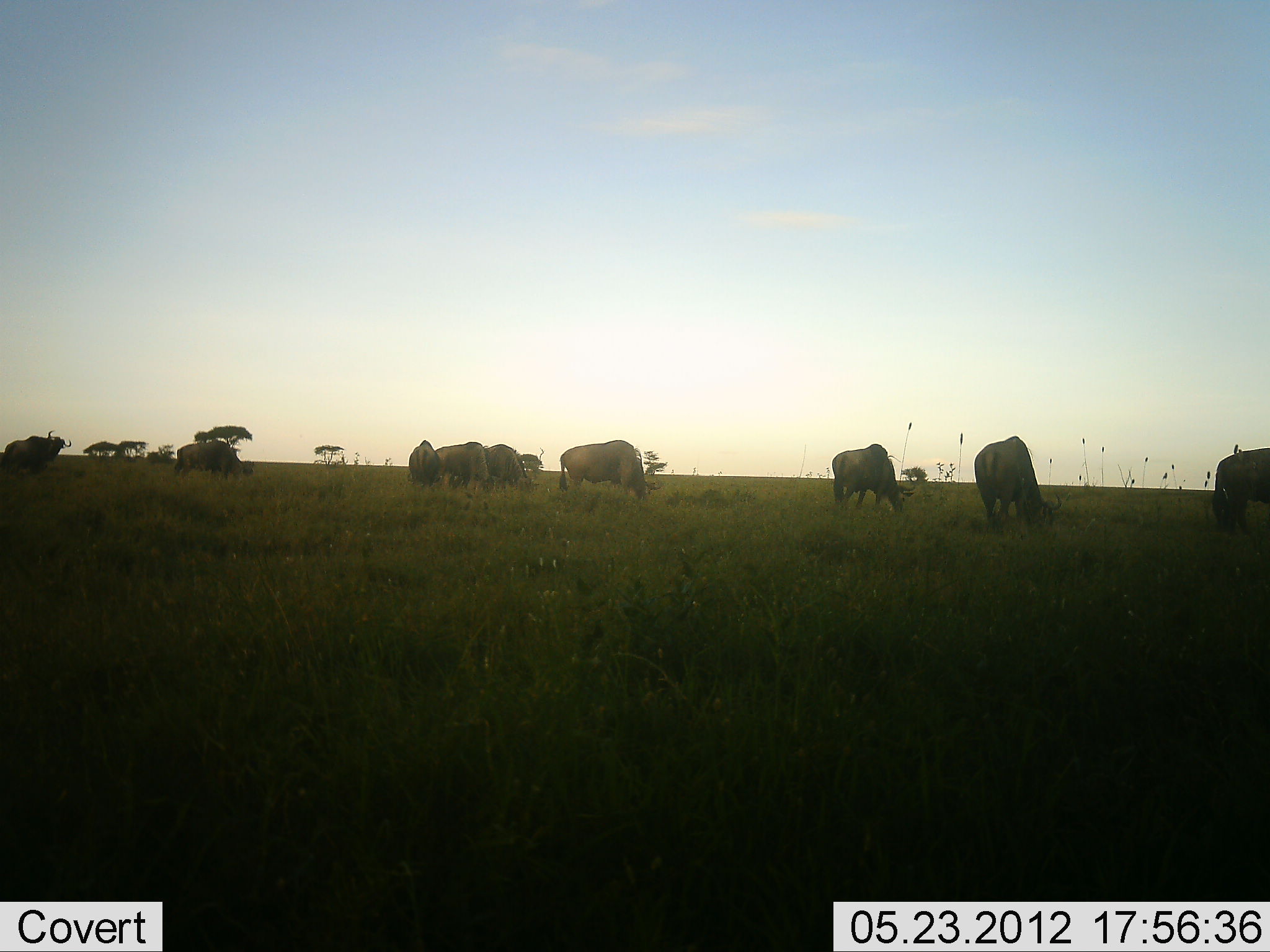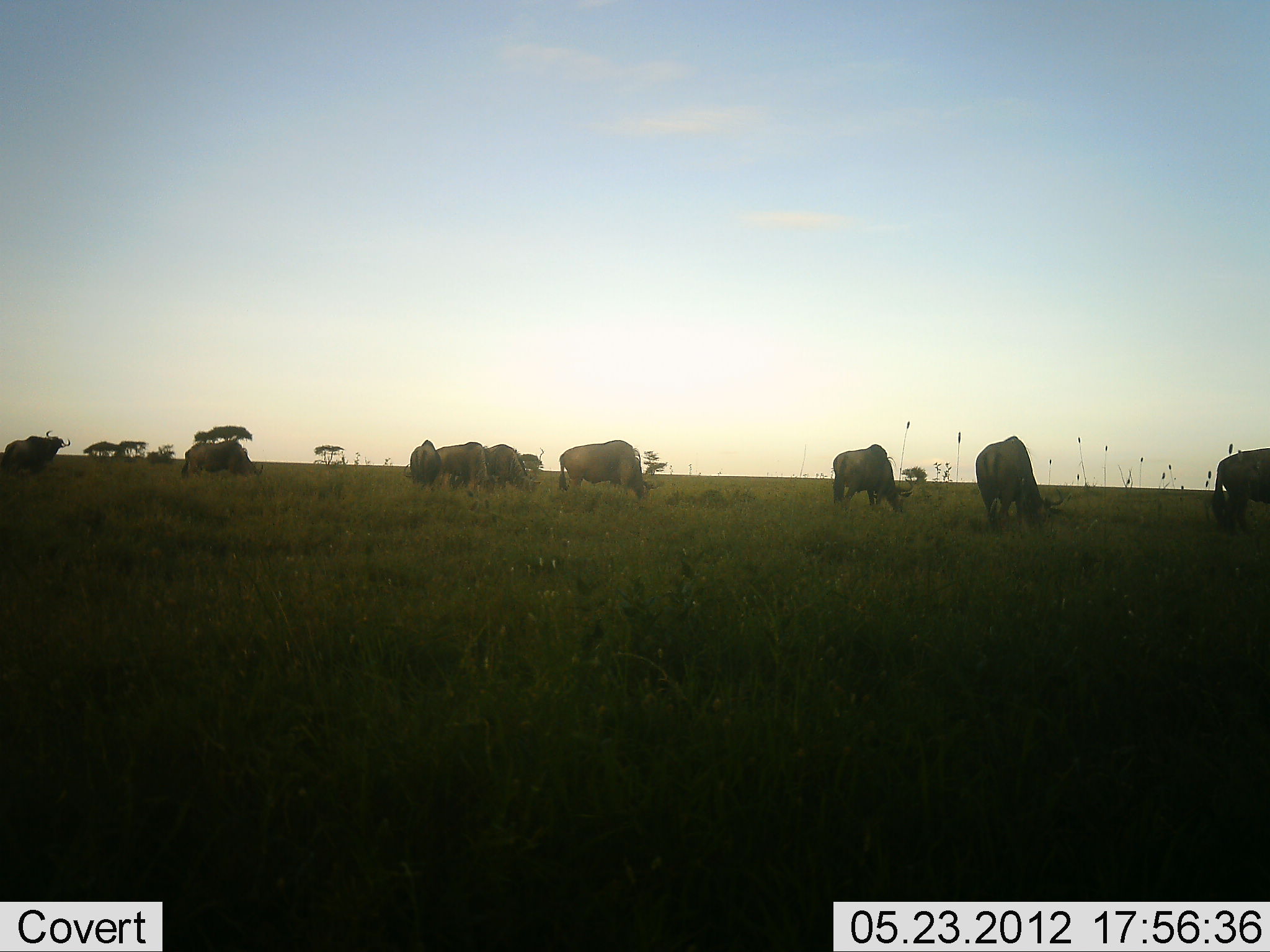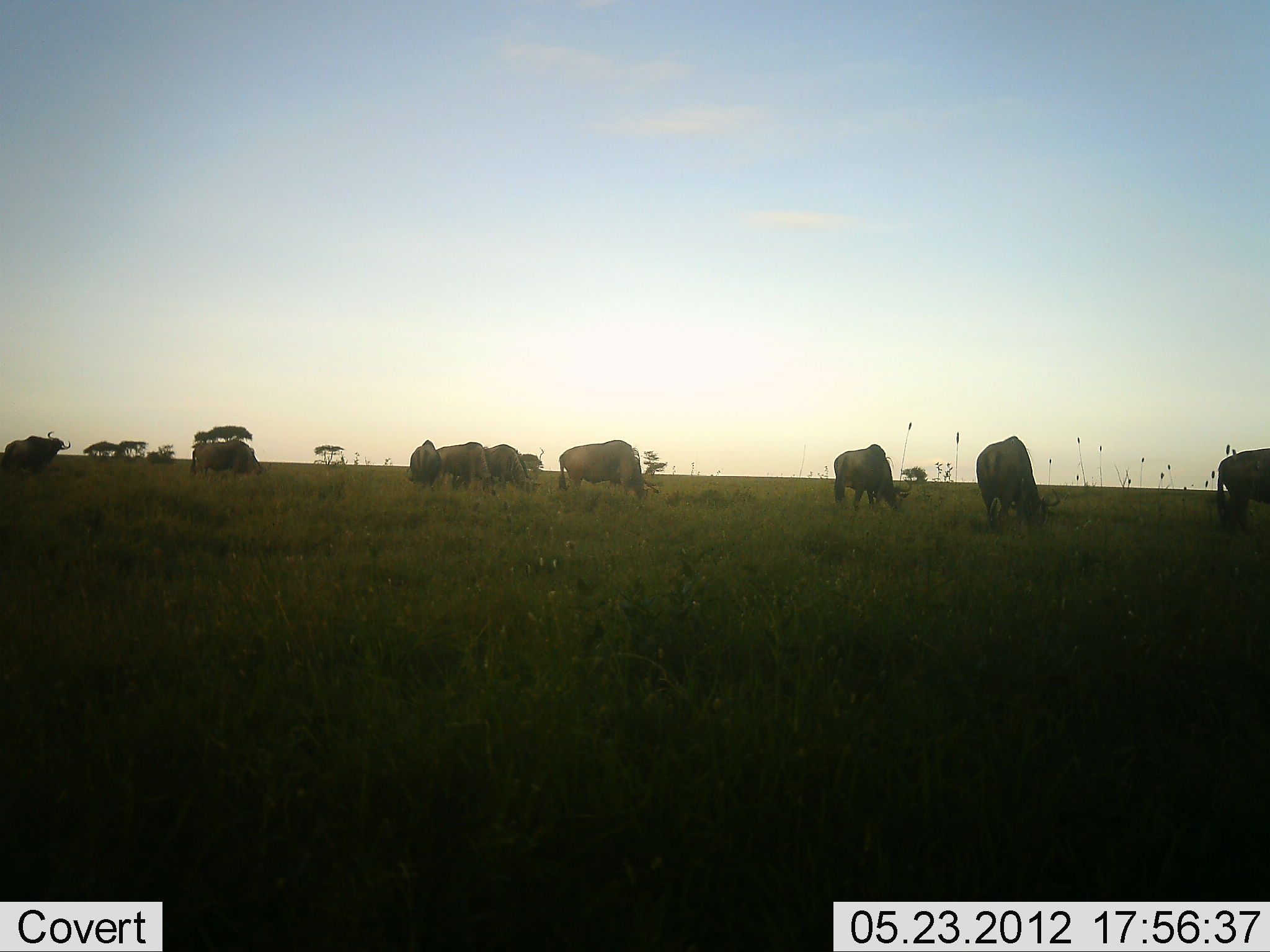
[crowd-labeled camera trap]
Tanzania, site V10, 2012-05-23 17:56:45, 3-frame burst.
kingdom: Animalia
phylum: Chordata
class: Mammalia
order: Artiodactyla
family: Bovidae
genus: Connochaetes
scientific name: Connochaetes taurinus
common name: blue wildebeest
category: wildebeest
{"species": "wildebeest (blue wildebeest) (Connochaetes taurinus)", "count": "9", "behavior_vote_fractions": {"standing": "20%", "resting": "0%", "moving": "40%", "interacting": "0%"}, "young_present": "0%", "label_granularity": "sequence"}